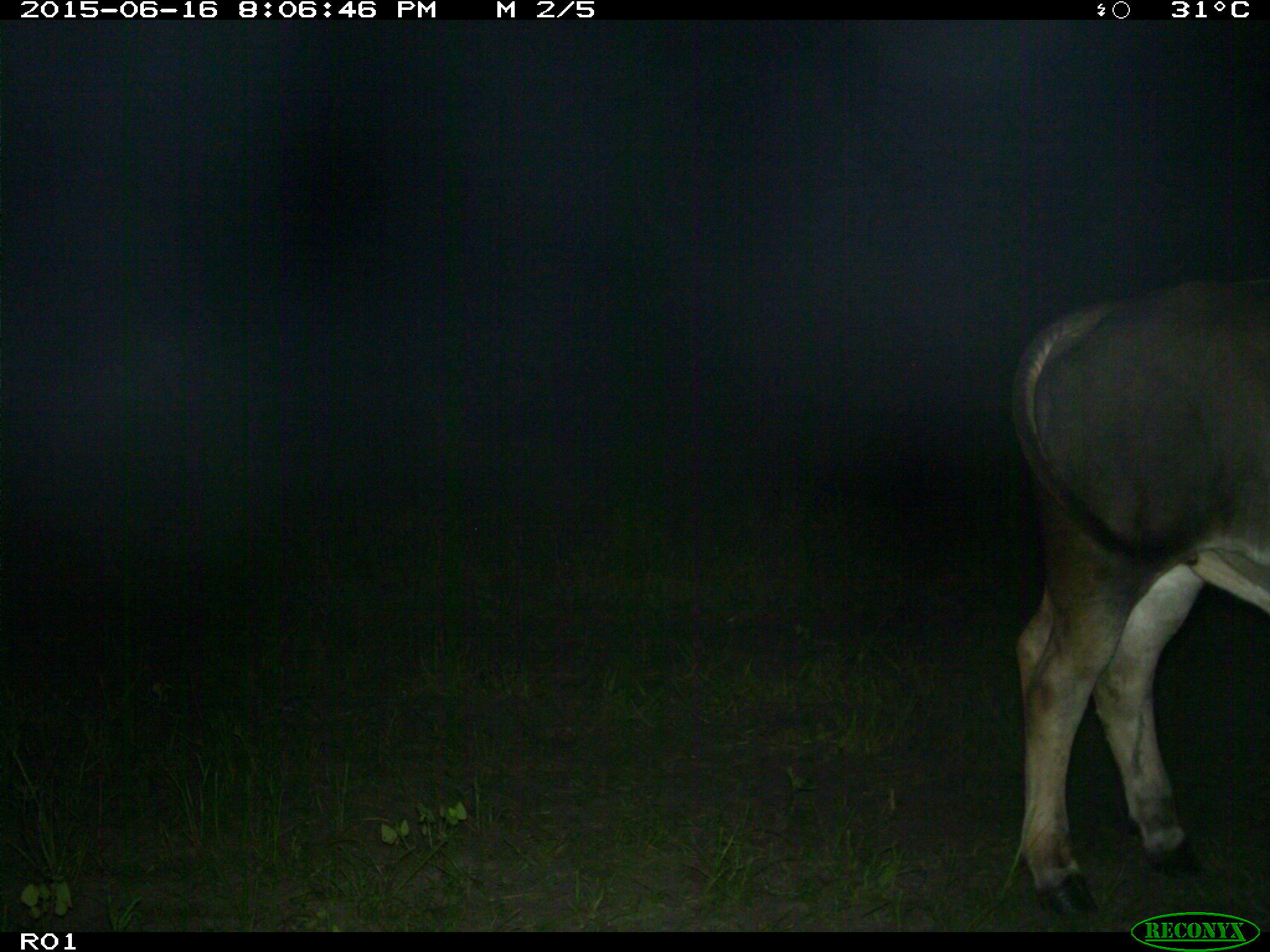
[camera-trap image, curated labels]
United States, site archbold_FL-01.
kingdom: Animalia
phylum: Chordata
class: Mammalia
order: Artiodactyla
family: Bovidae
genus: Bos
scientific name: Bos taurus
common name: domestic cow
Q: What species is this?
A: Bos taurus (domestic cow).